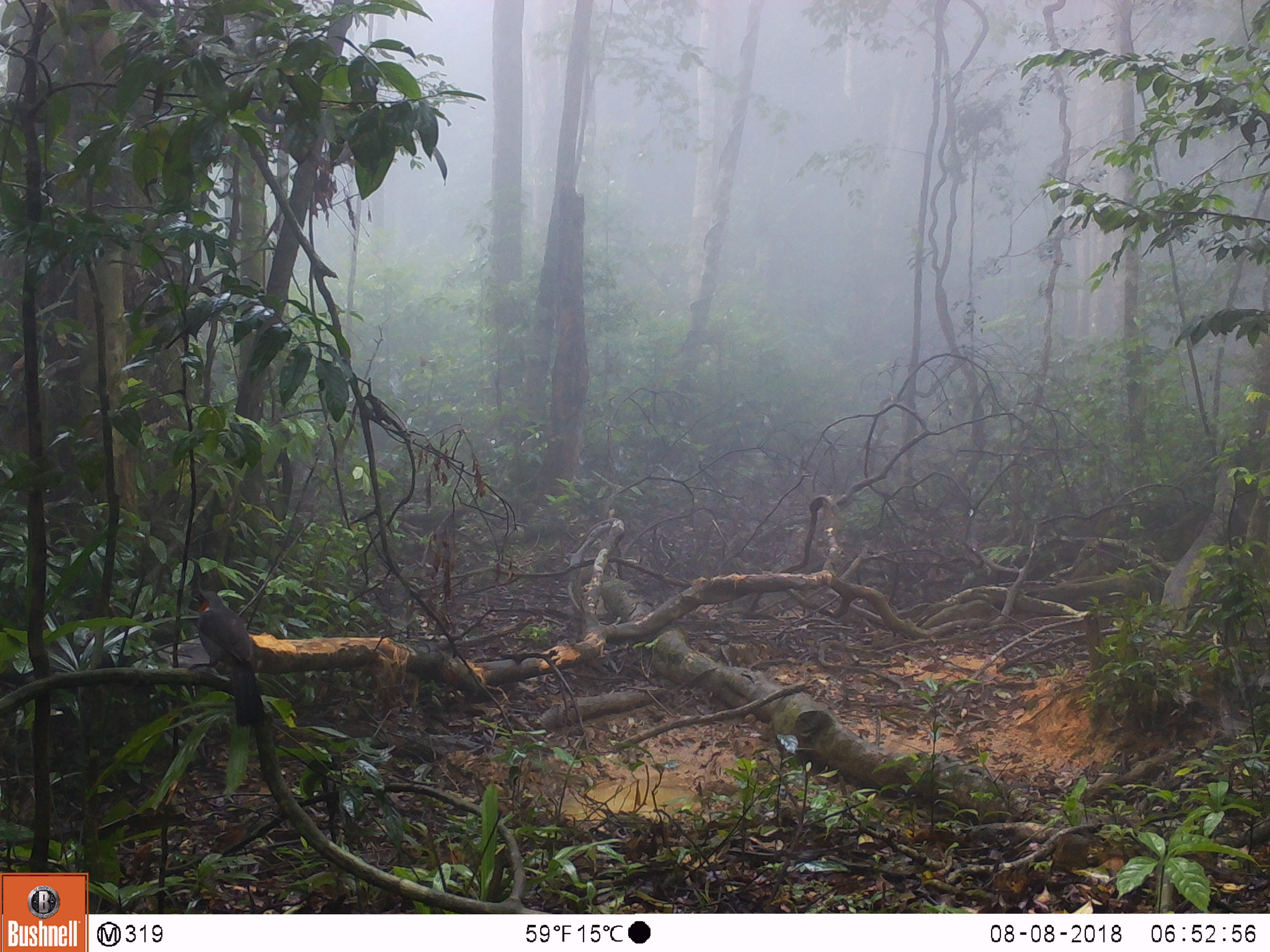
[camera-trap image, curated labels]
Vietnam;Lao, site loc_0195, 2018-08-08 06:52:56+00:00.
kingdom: Animalia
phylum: Chordata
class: Aves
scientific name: Aves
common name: bird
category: unidentified bird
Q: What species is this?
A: Unidentified bird (bird) (Aves).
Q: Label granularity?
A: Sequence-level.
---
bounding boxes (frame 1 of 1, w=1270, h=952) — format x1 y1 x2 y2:
unidentified bird: 188 589 265 726